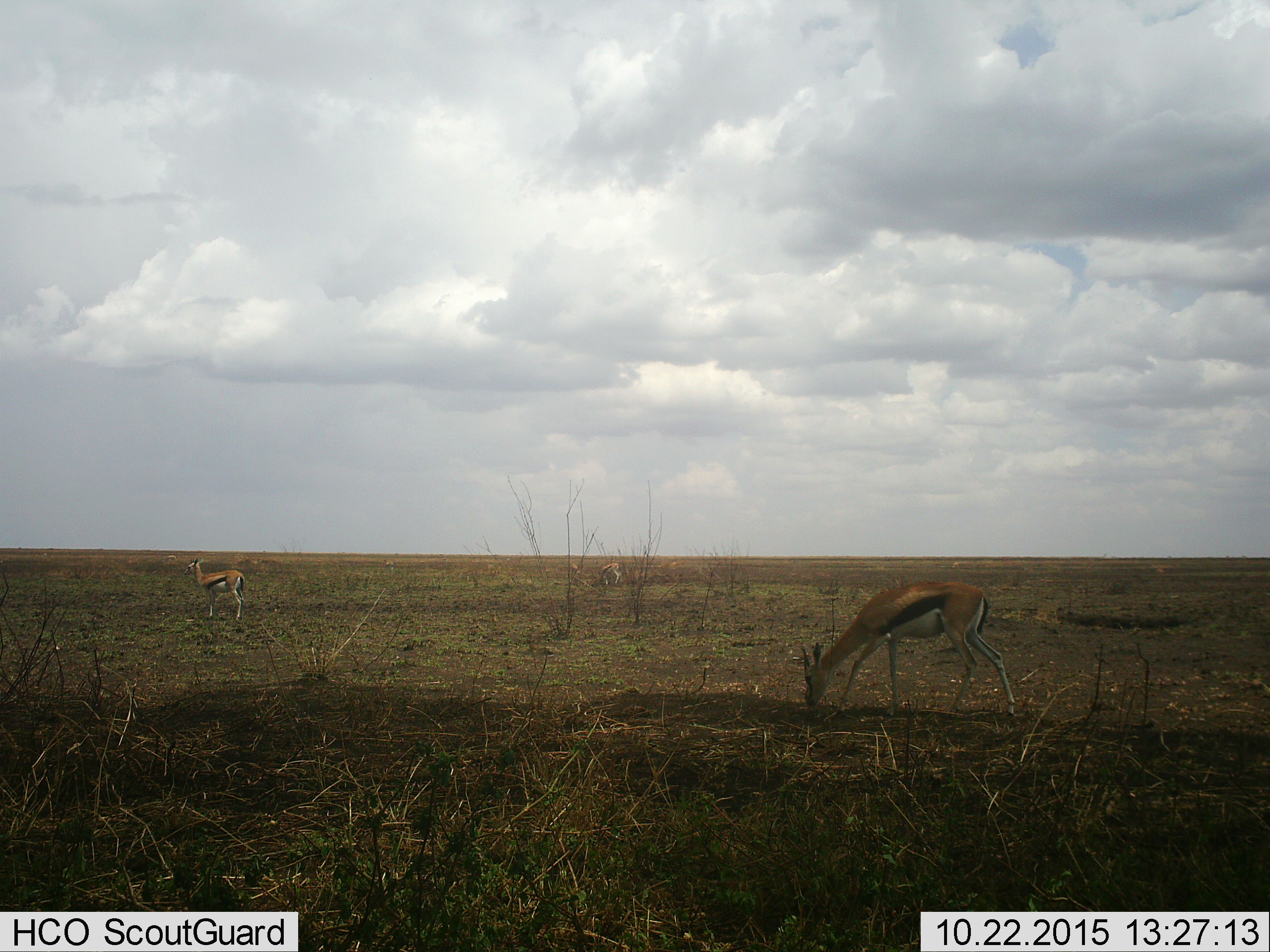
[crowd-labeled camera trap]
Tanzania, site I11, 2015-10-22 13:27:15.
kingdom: Animalia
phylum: Chordata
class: Mammalia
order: Artiodactyla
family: Bovidae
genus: Eudorcas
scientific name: Eudorcas thomsonii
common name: thomson's gazelle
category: gazellethomsons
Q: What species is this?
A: Gazellethomsons (thomson's gazelle) (Eudorcas thomsonii).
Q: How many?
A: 4.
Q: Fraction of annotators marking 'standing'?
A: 88%.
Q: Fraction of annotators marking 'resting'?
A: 0%.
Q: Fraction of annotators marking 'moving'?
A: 0%.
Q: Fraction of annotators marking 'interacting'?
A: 0%.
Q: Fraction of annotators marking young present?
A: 0%.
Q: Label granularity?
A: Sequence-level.